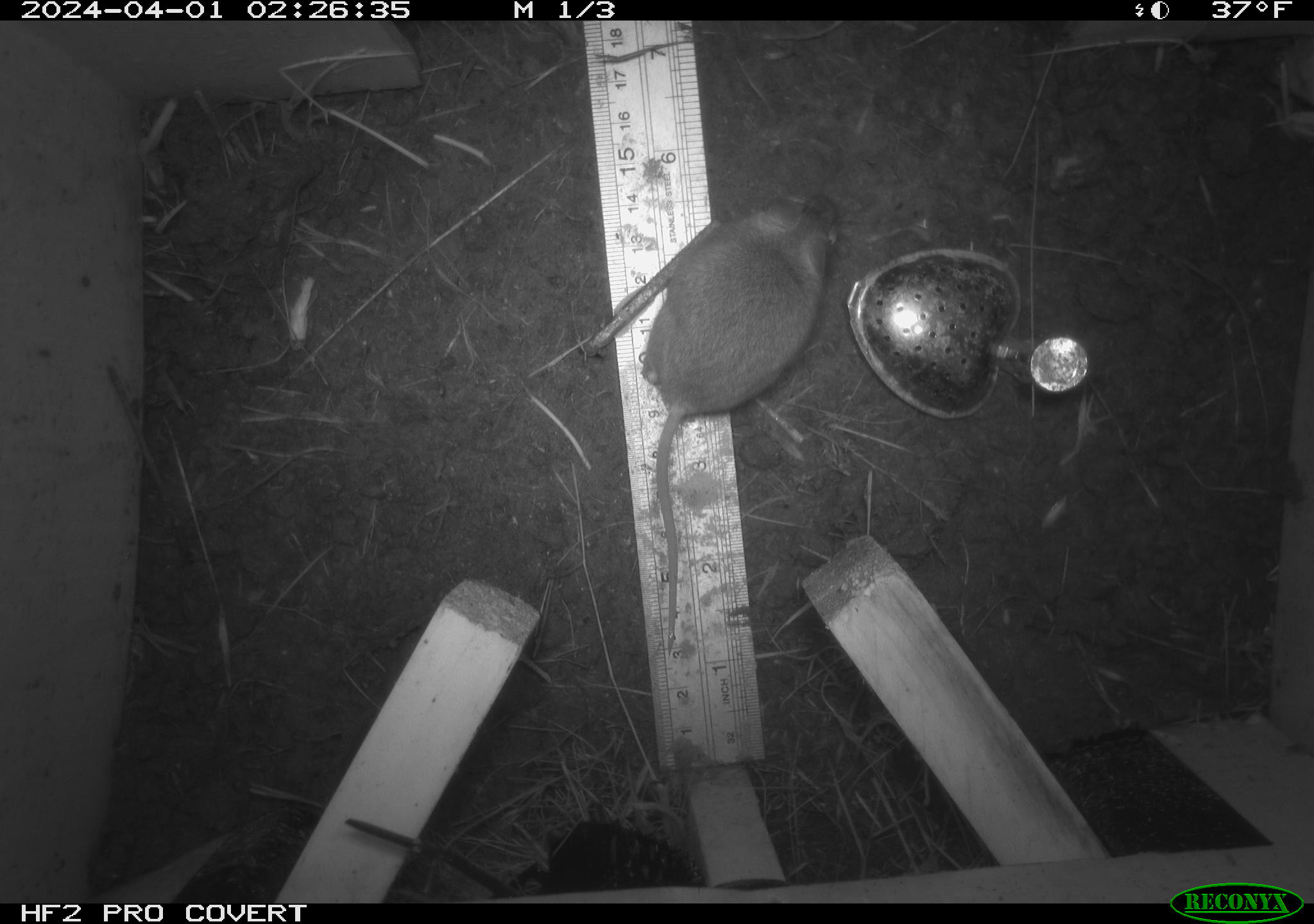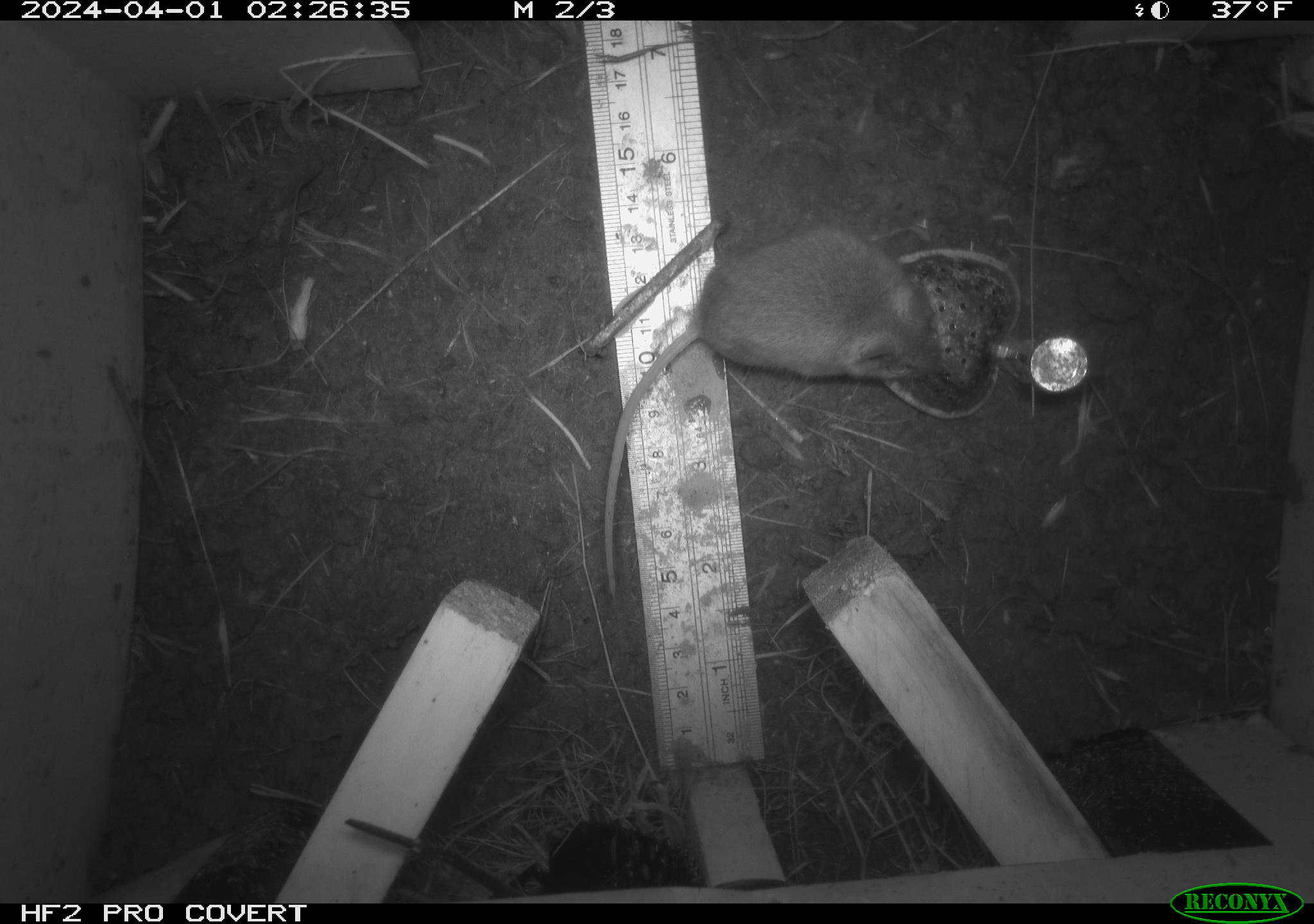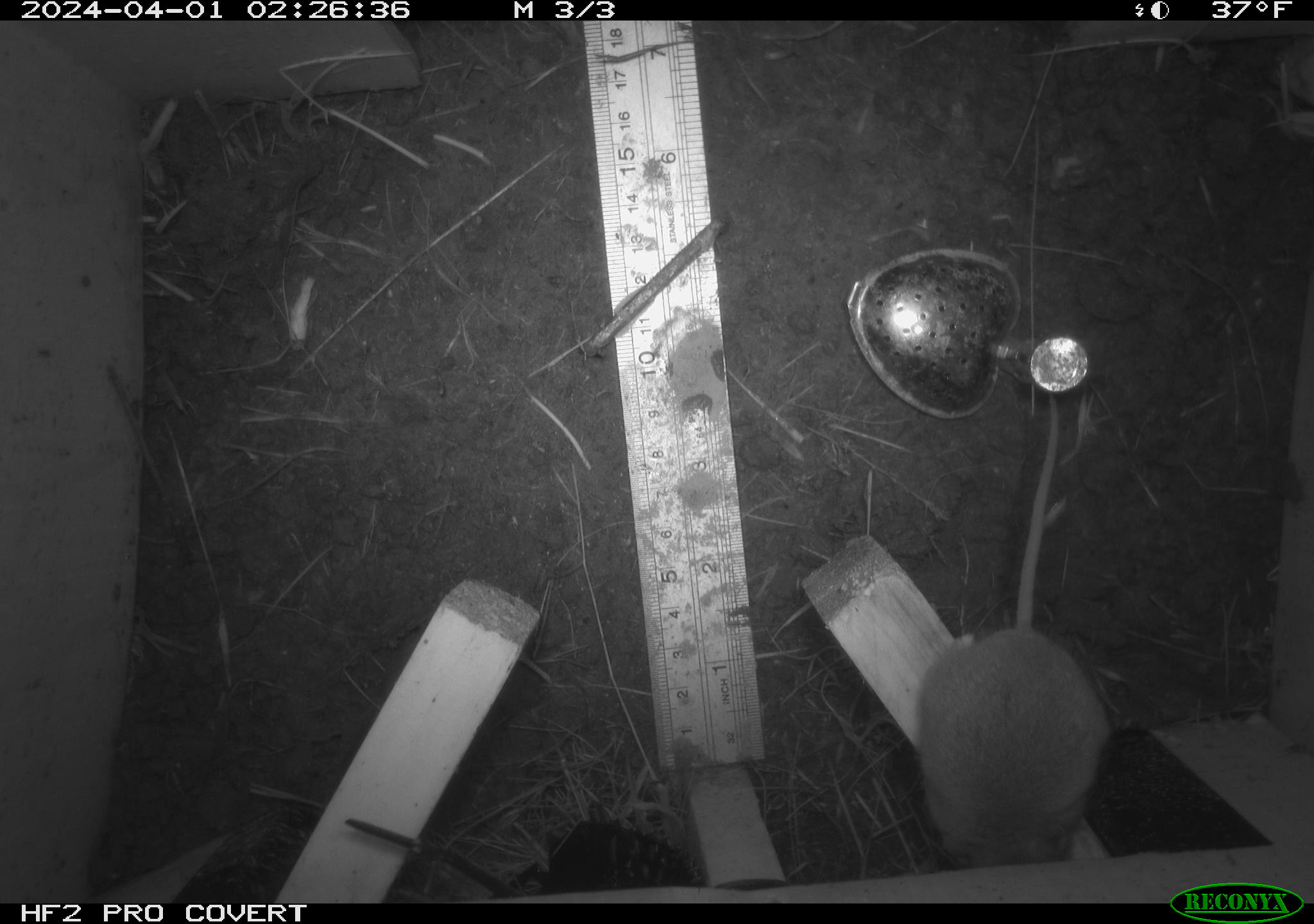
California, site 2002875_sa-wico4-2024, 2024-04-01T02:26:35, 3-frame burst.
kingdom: Animalia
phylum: Chordata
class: Mammalia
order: Rodentia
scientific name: Rodentia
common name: rodent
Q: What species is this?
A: Rodent (Rodentia).